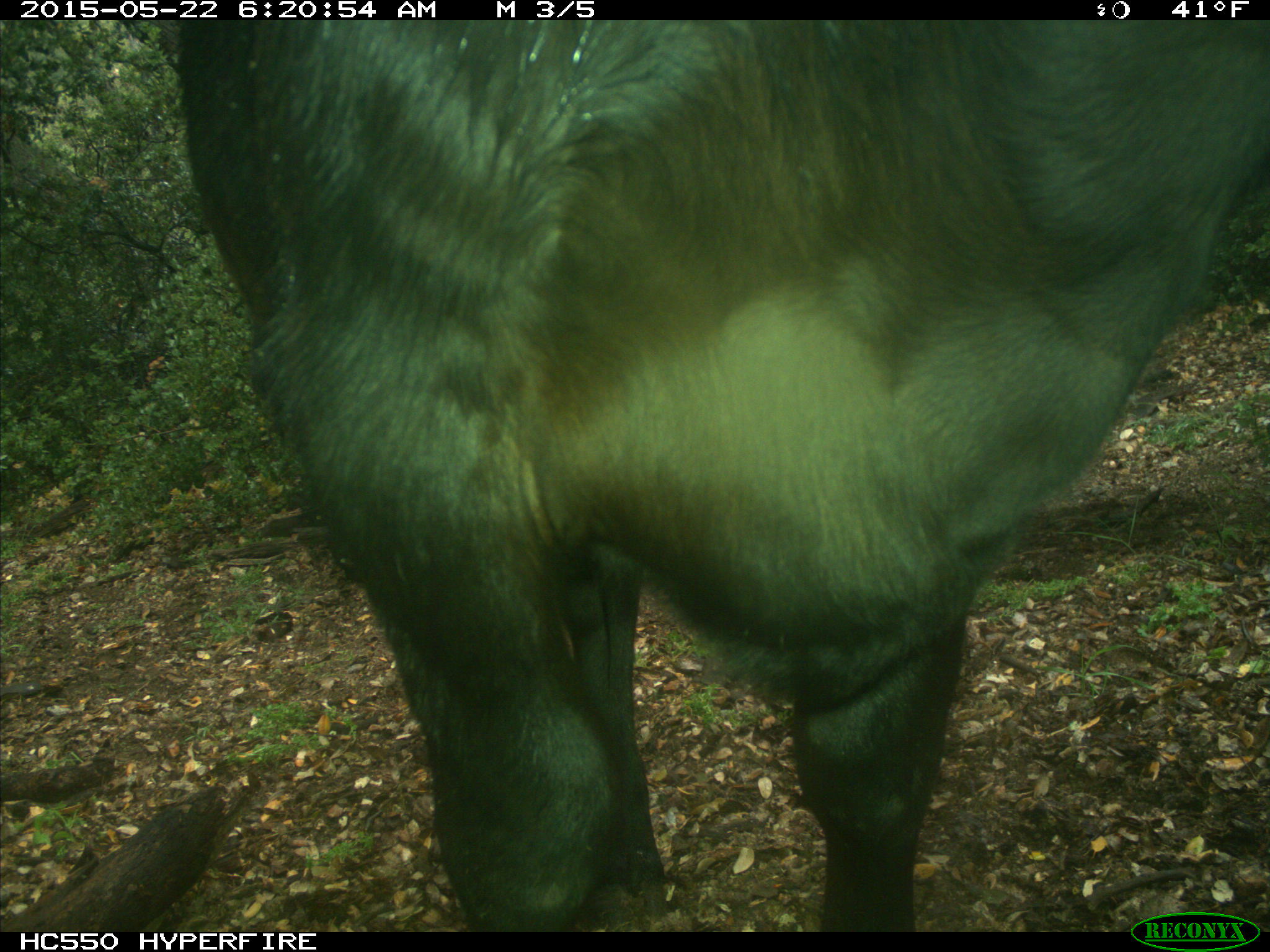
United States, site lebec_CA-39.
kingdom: Animalia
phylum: Chordata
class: Mammalia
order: Artiodactyla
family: Bovidae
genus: Bos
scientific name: Bos taurus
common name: domestic cow